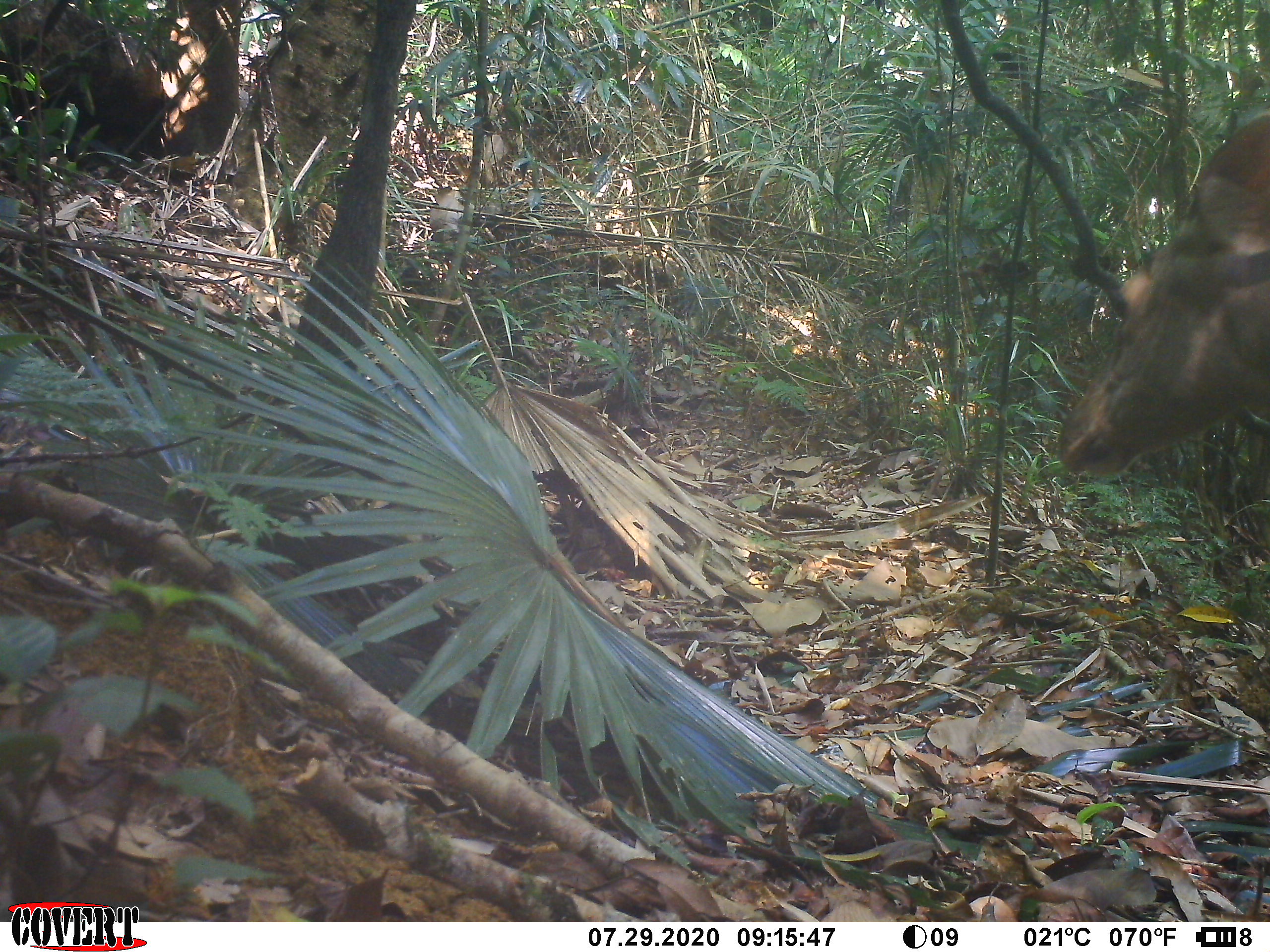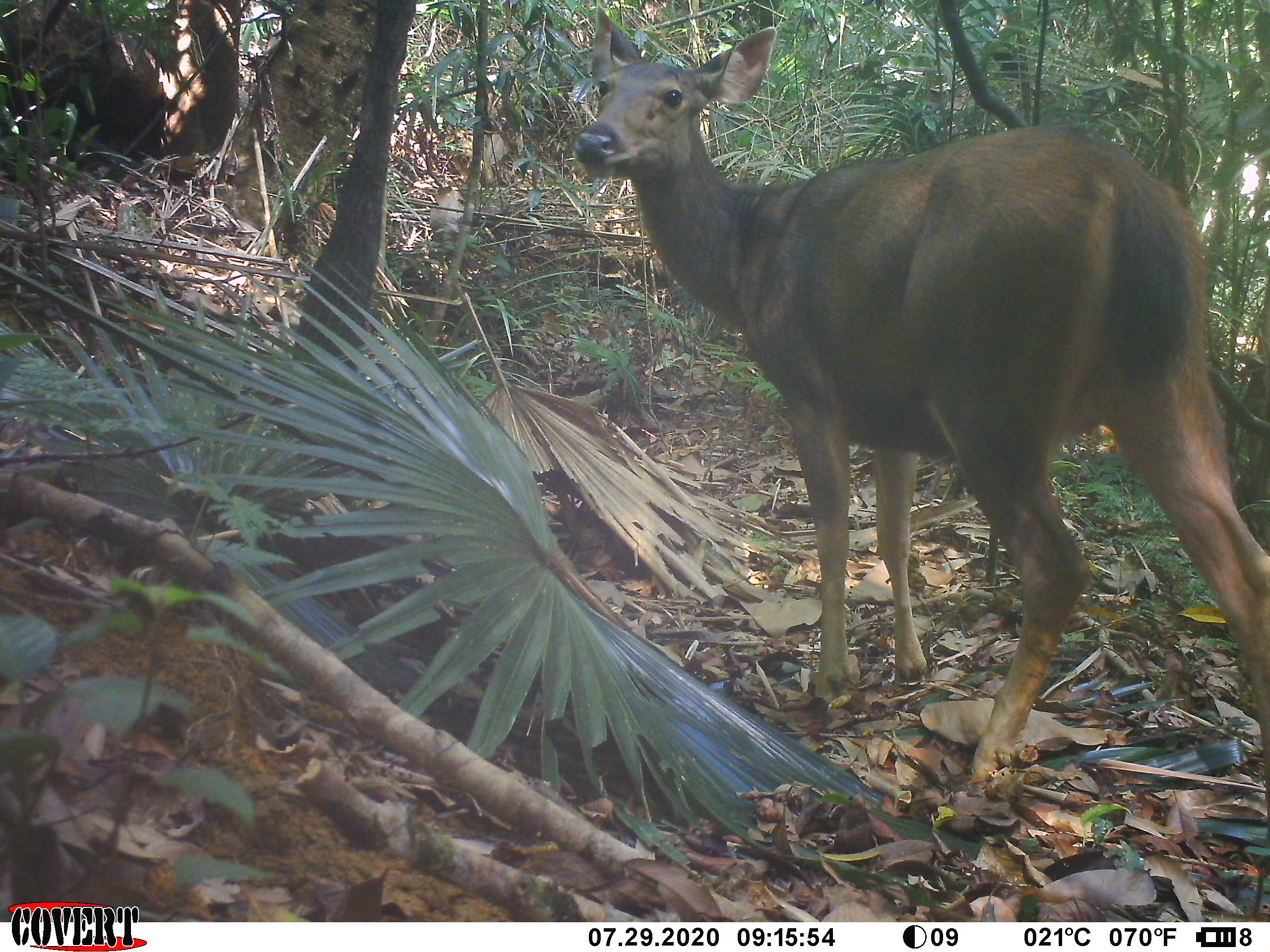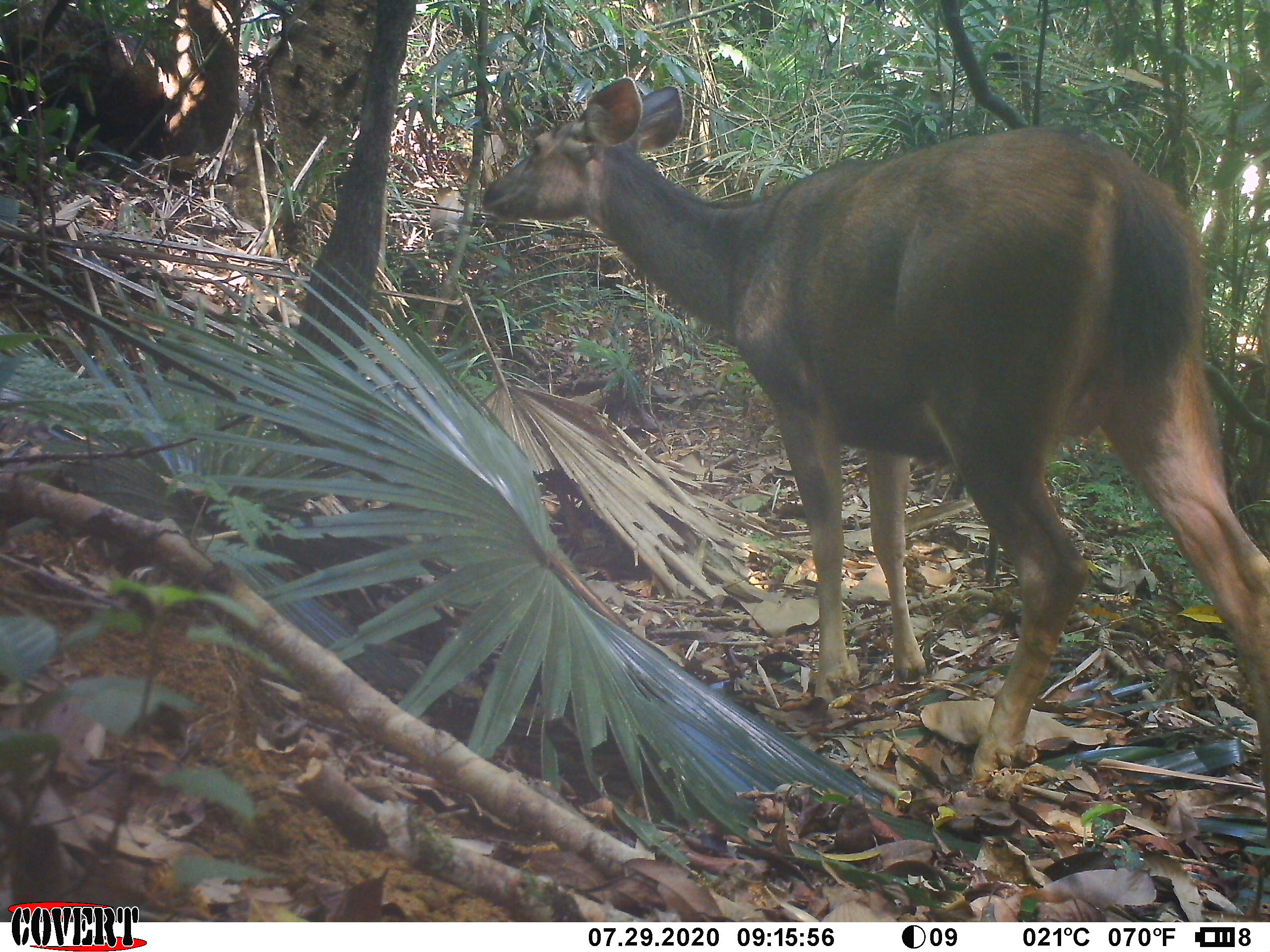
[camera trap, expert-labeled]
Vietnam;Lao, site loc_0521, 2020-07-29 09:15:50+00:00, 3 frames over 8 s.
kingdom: Animalia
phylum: Chordata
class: Mammalia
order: Artiodactyla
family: Cervidae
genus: Rusa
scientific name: Rusa unicolor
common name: sambar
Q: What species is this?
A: Sambar (Rusa unicolor).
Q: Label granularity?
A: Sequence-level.